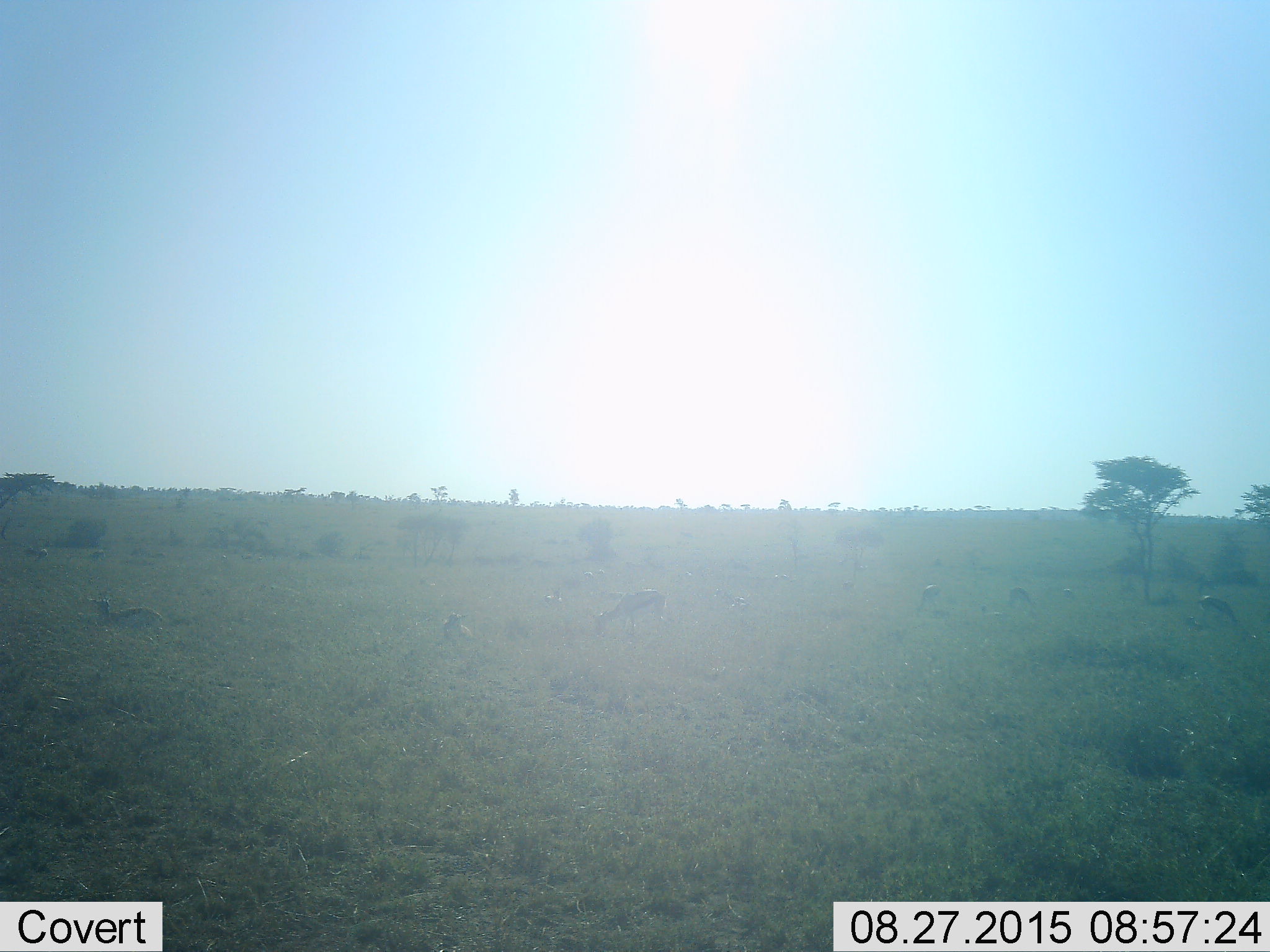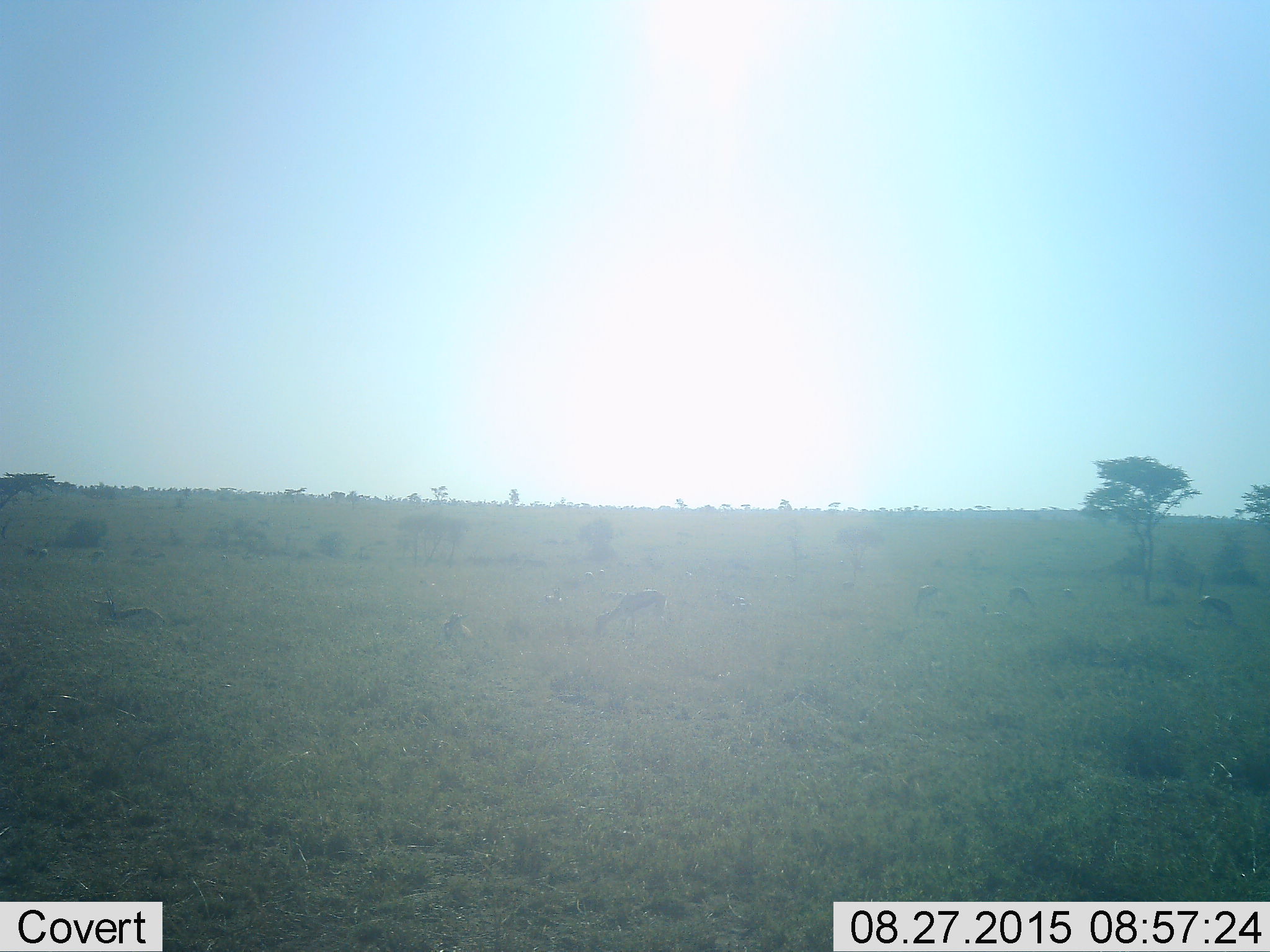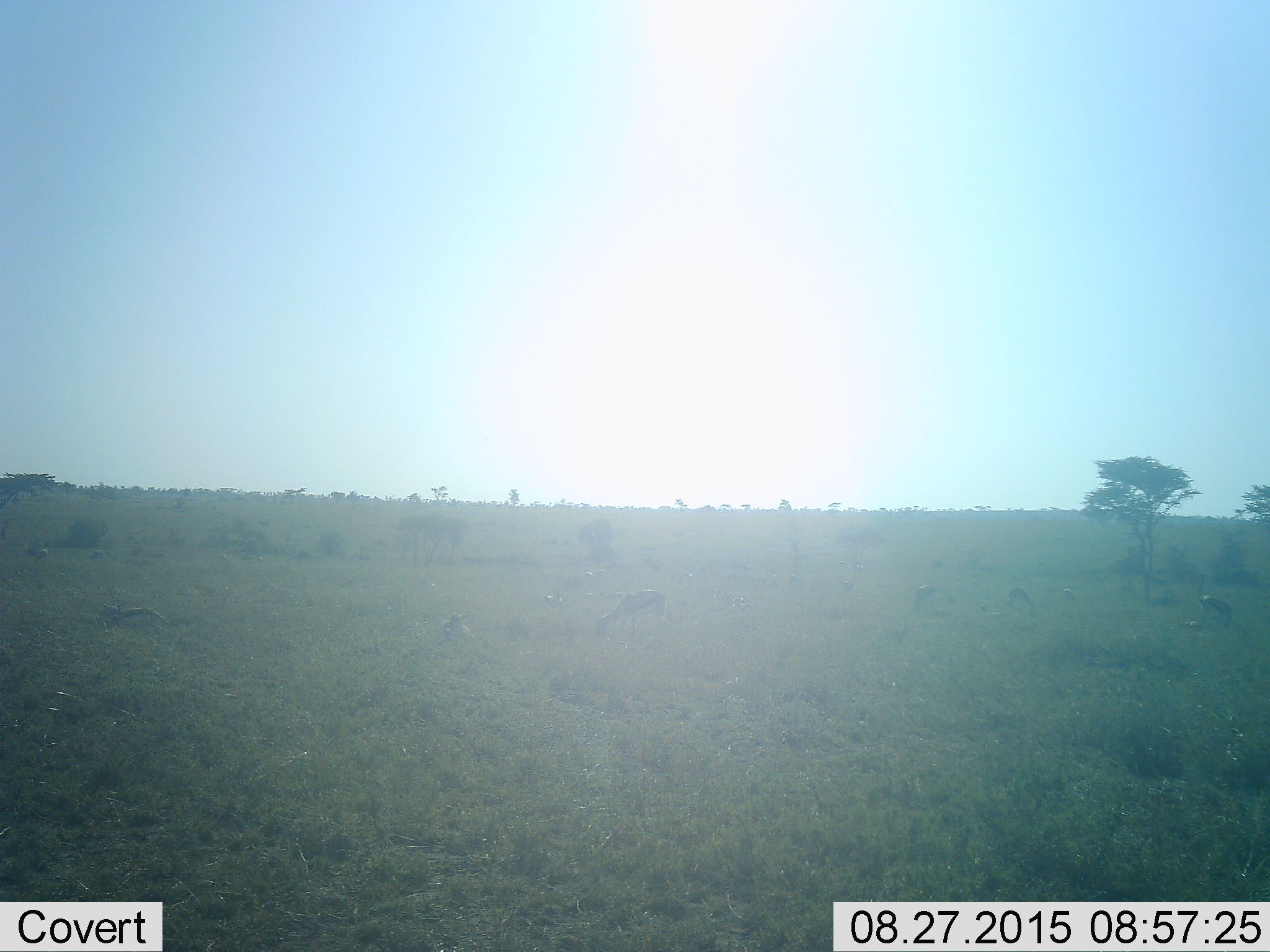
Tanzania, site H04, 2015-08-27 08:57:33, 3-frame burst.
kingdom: Animalia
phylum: Chordata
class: Mammalia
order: Artiodactyla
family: Bovidae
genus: Eudorcas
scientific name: Eudorcas thomsonii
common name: thomson's gazelle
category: gazellethomsons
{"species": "gazellethomsons (thomson's gazelle) (Eudorcas thomsonii)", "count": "11-50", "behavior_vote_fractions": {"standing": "40%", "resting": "60%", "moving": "10%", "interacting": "0%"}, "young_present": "0%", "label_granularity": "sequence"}